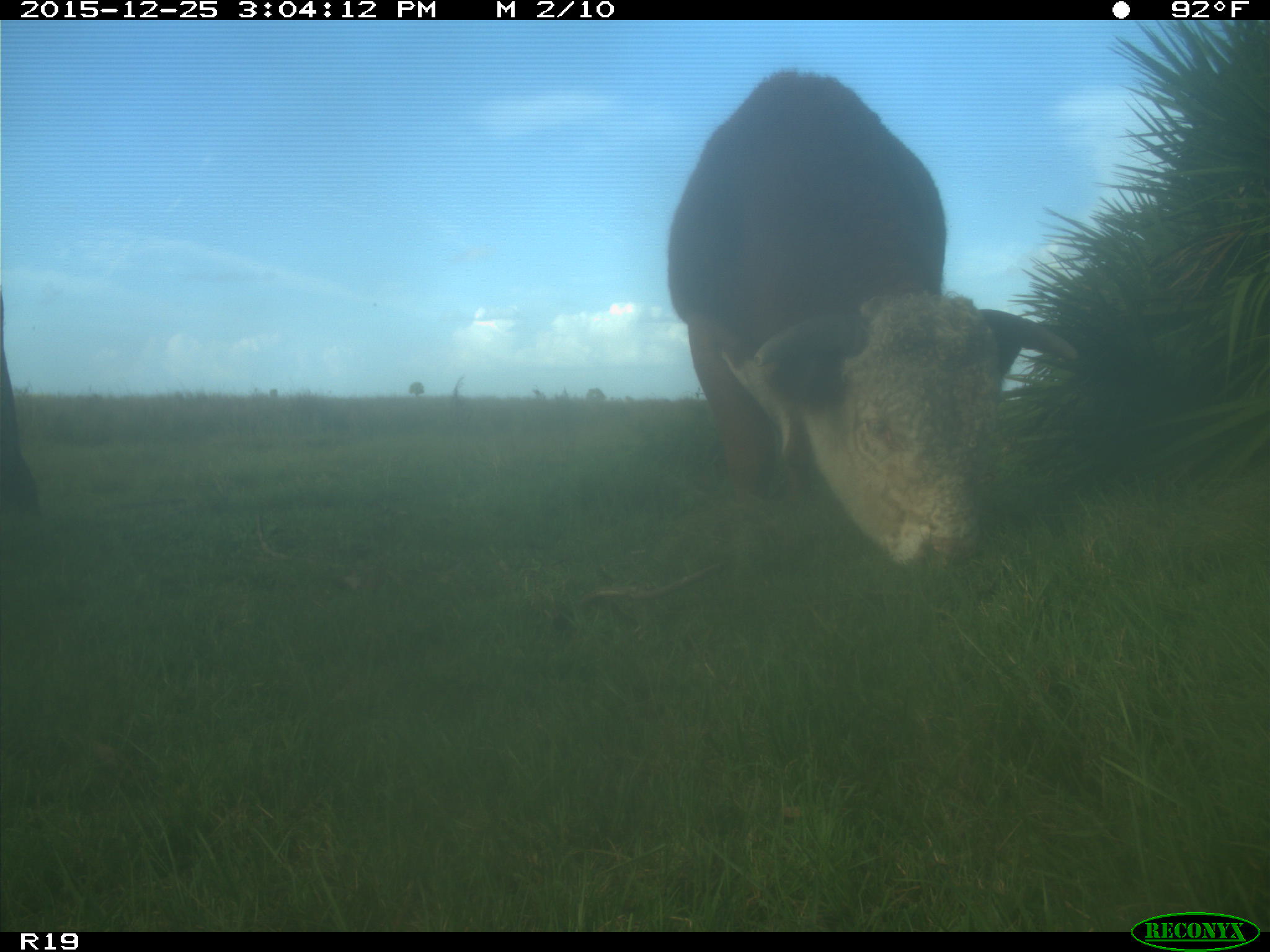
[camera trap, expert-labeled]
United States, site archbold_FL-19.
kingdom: Animalia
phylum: Chordata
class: Mammalia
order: Artiodactyla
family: Bovidae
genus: Bos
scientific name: Bos taurus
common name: domestic cow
Bos taurus (domestic cow).